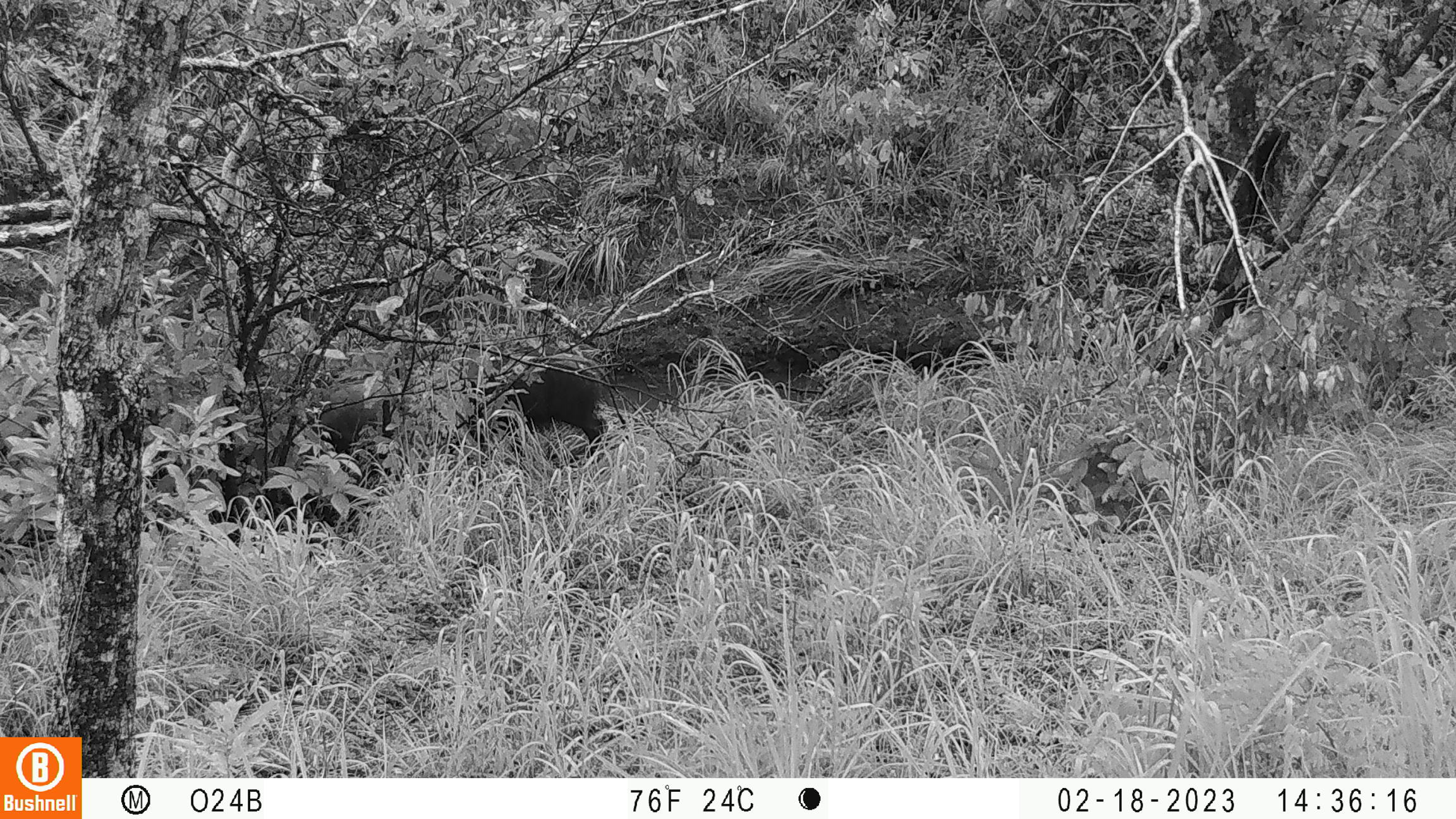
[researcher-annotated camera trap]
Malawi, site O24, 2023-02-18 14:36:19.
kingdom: Animalia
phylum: Chordata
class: Mammalia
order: Artiodactyla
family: Suidae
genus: Potamochoerus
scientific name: Potamochoerus larvatus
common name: bushpig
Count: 1.